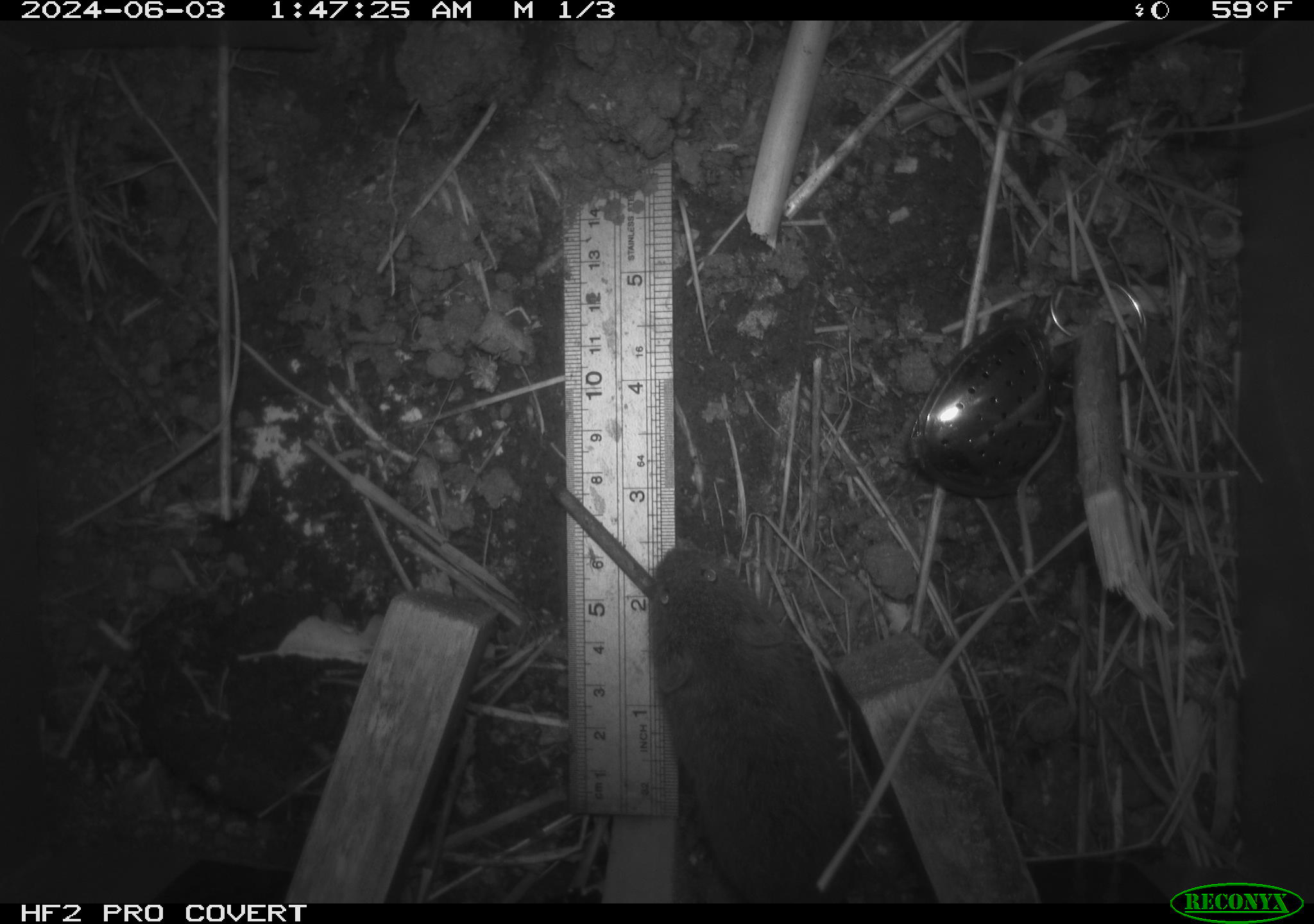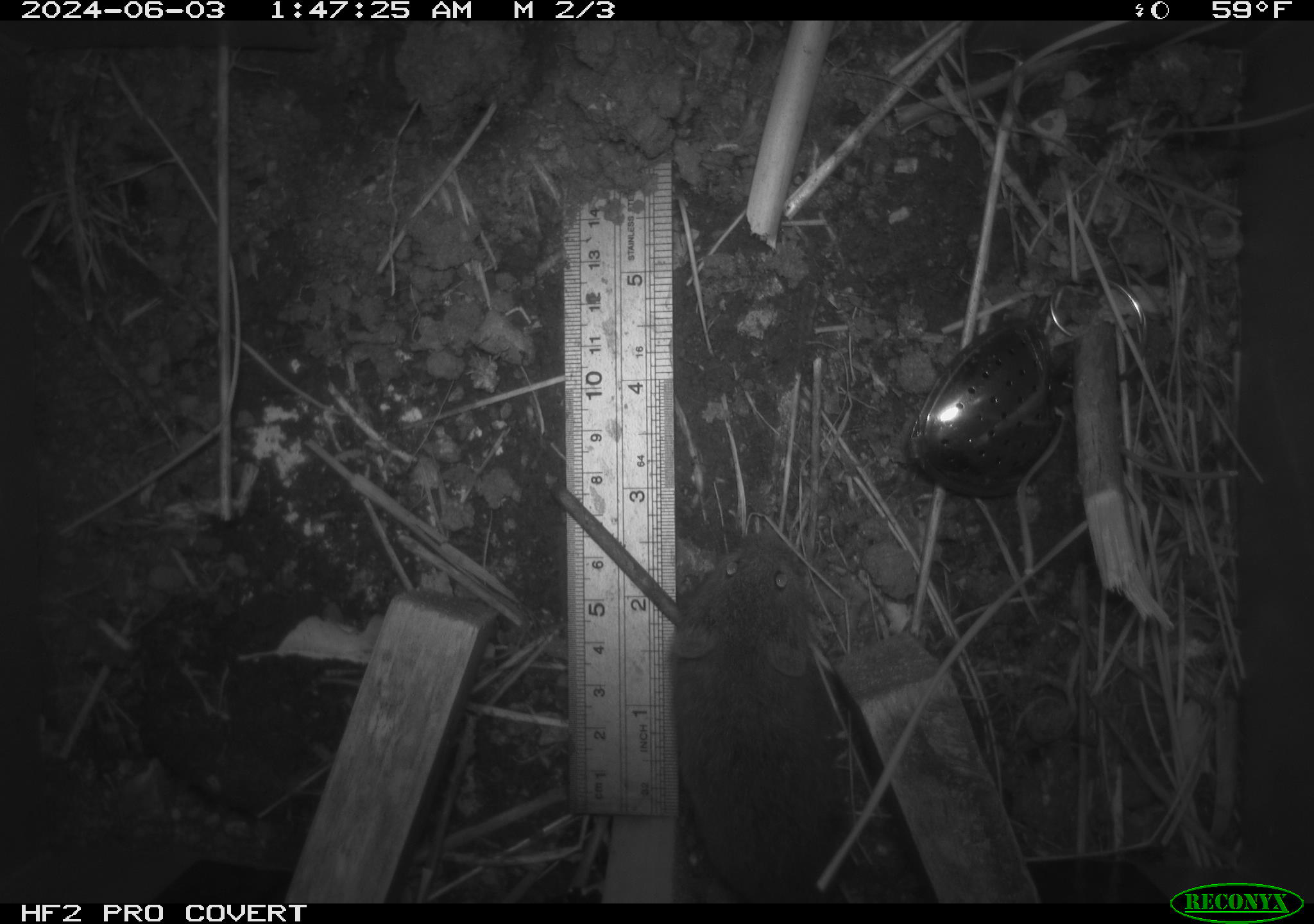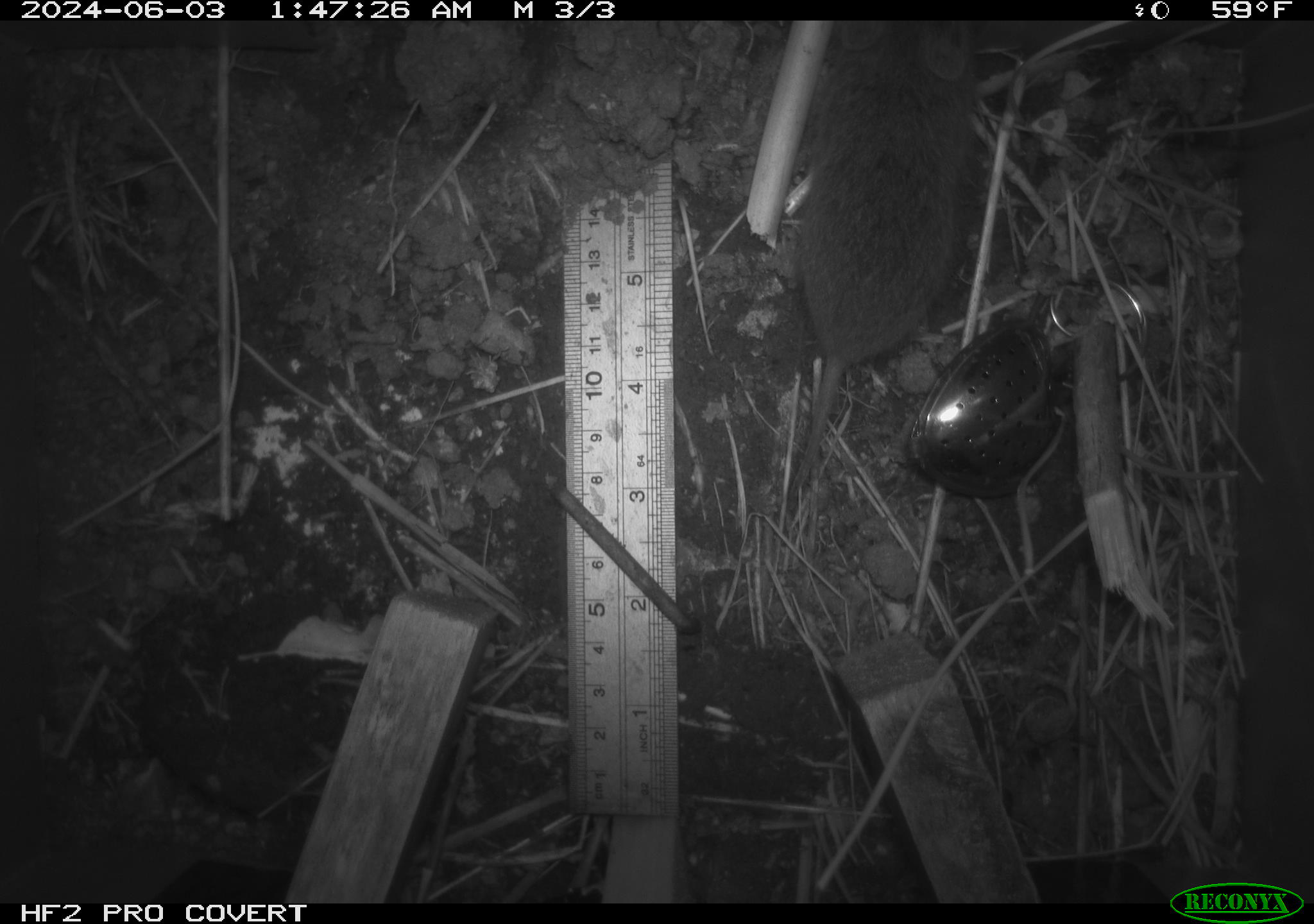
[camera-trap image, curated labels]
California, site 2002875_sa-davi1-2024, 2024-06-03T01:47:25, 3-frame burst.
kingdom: Animalia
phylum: Chordata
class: Mammalia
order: Rodentia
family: Cricetidae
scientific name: Arvicolinae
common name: voles, lemmings, and muskrats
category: arvicolinae subfamily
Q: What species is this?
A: Arvicolinae subfamily (voles, lemmings, and muskrats) (Arvicolinae).